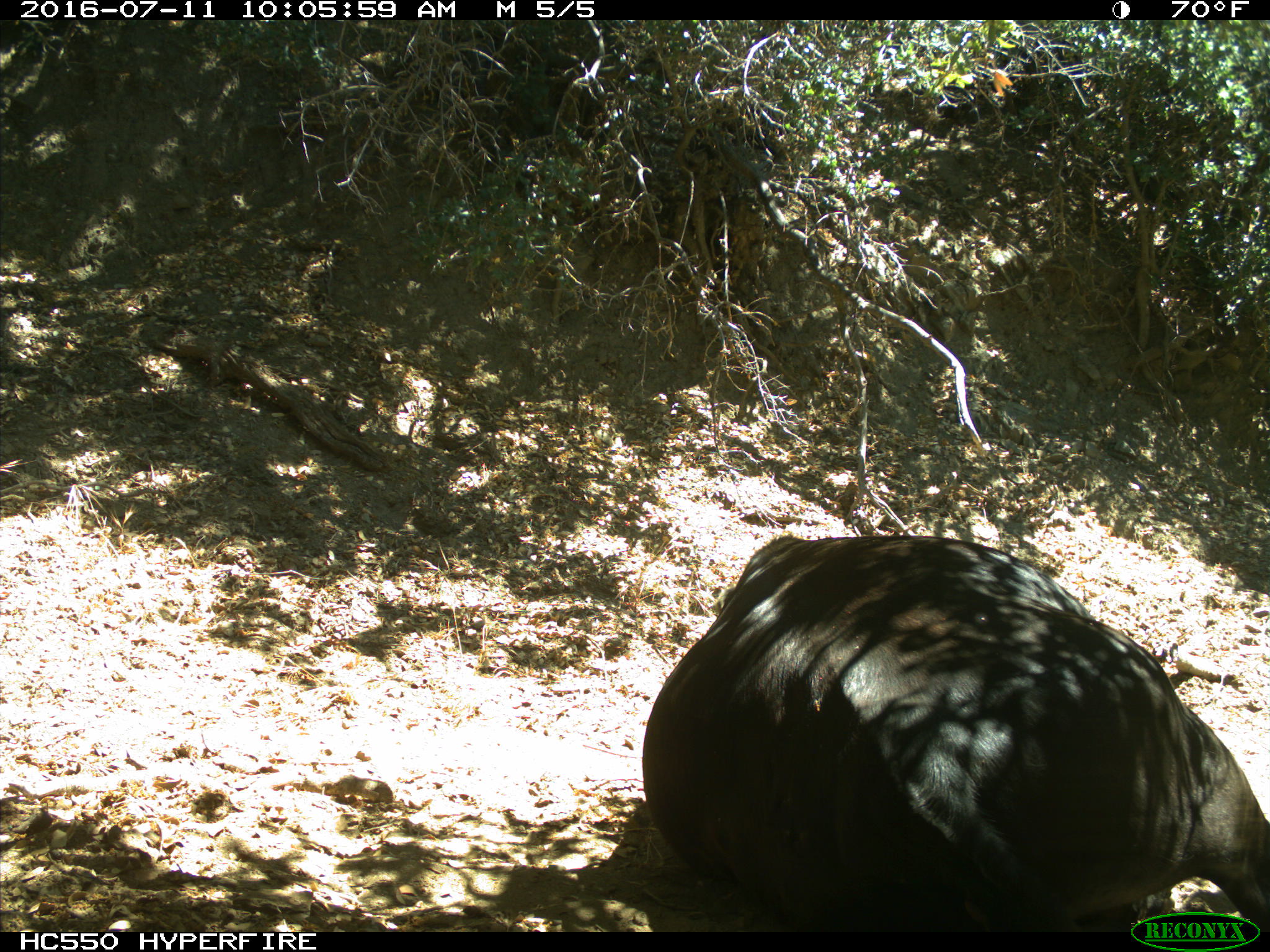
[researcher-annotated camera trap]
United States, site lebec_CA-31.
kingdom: Animalia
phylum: Chordata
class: Mammalia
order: Artiodactyla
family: Bovidae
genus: Bos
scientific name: Bos taurus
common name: domestic cow